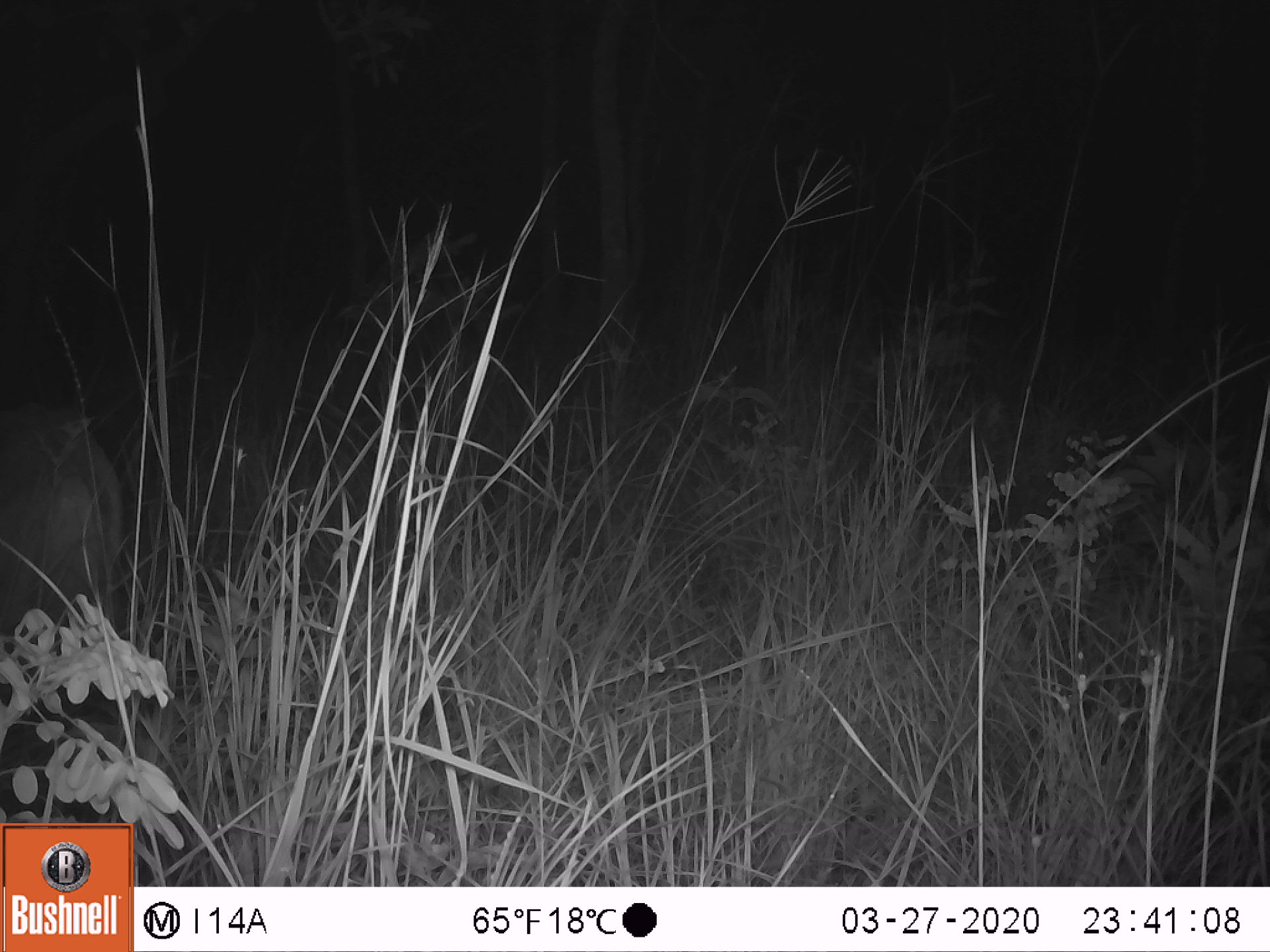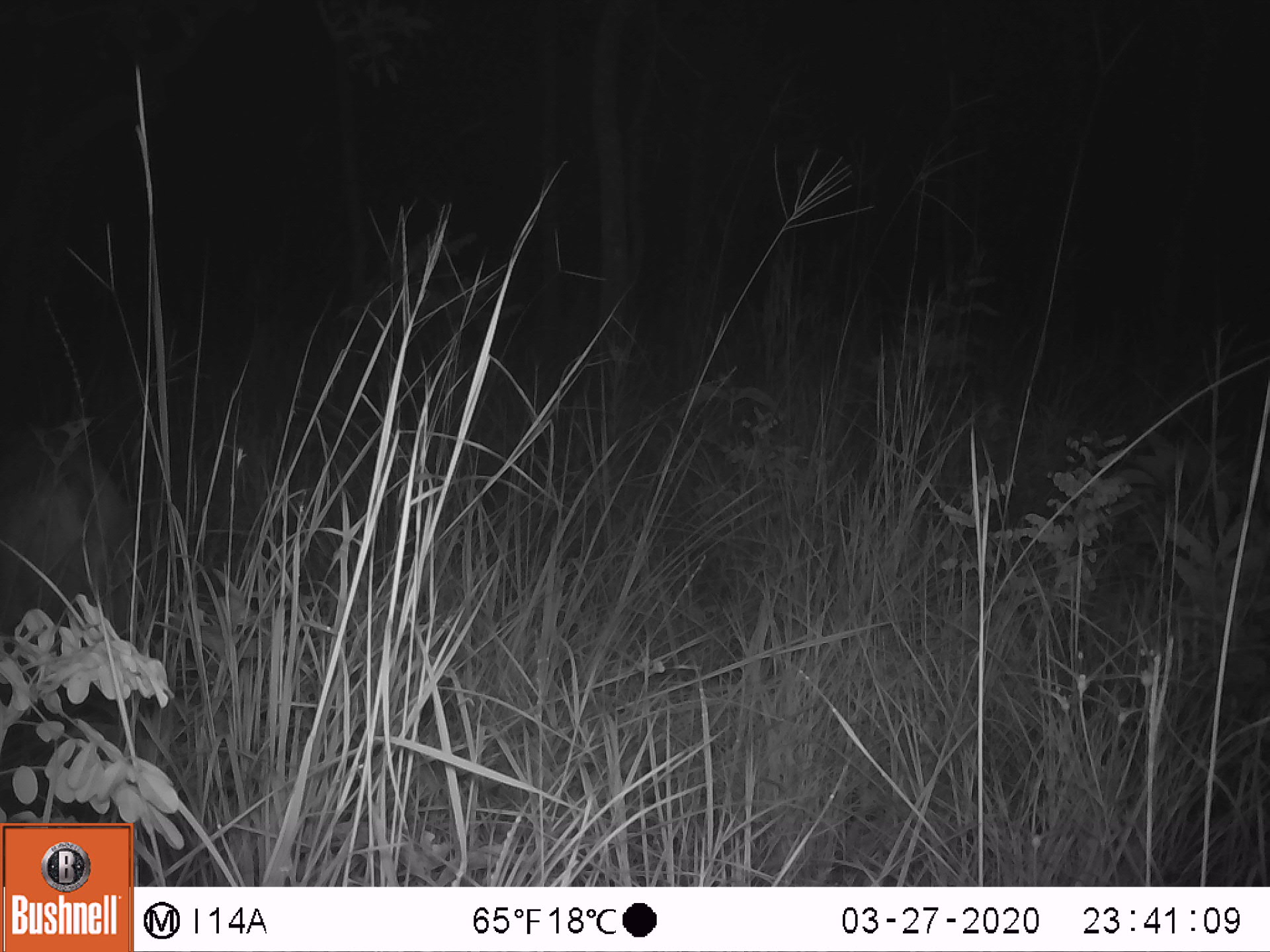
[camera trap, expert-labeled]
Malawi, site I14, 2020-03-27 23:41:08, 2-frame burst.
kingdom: Animalia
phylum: Chordata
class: Mammalia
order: Artiodactyla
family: Bovidae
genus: Tragelaphus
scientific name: Tragelaphus sylvaticus sylvaticus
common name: cape bushbuck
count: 1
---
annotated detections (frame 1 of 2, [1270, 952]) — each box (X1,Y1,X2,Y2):
cape bushbuck: (0,399,129,618)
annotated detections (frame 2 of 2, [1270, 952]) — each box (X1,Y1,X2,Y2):
cape bushbuck: (2,413,134,626)